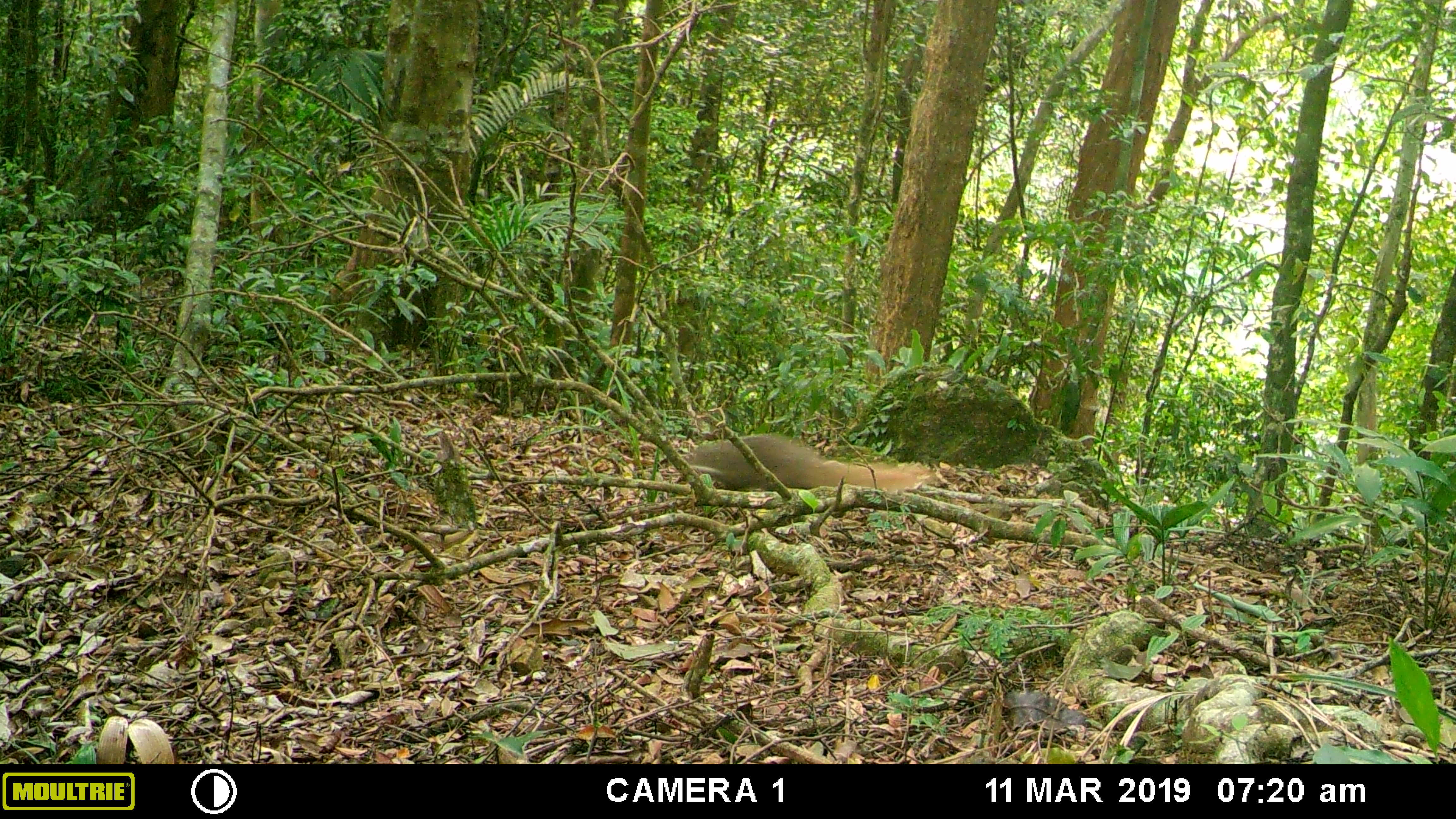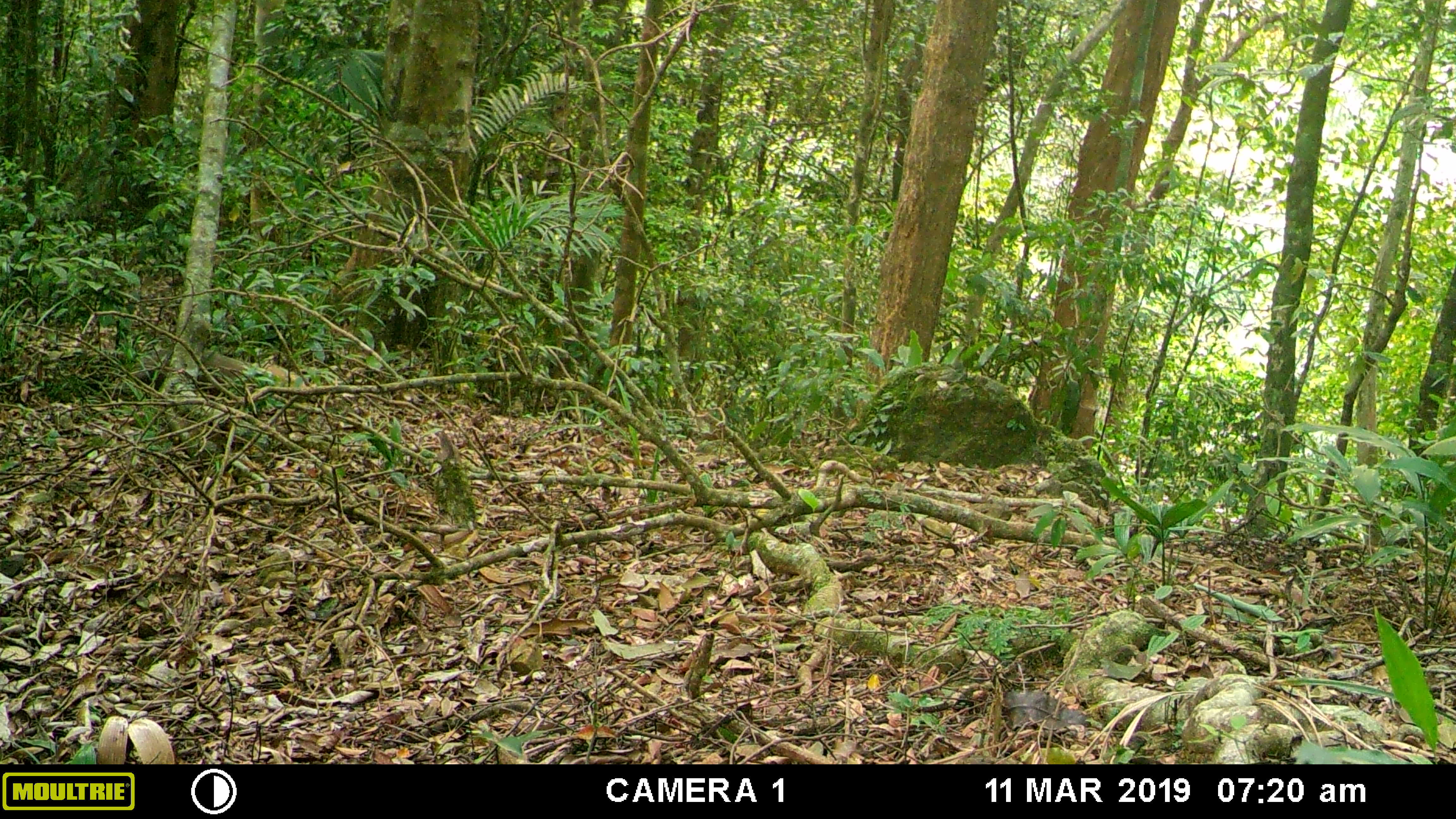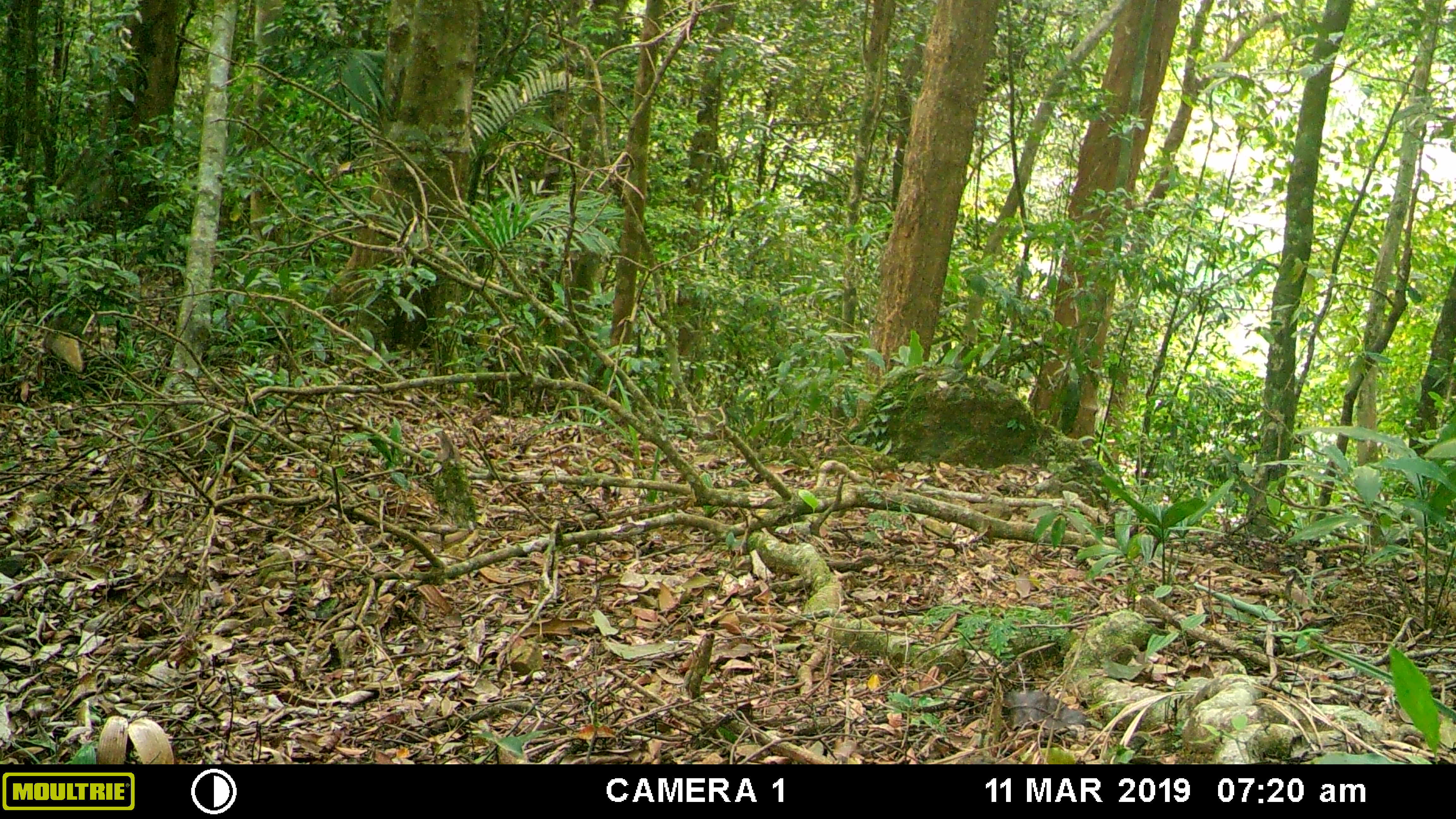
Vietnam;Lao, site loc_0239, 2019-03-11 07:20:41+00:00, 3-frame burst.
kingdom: Animalia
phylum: Chordata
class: Mammalia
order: Carnivora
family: Herpestidae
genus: Urva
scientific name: Urva urva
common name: crab-eating mongoose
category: crab eating mongoose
Crab eating mongoose (crab-eating mongoose) (Urva urva). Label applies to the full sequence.